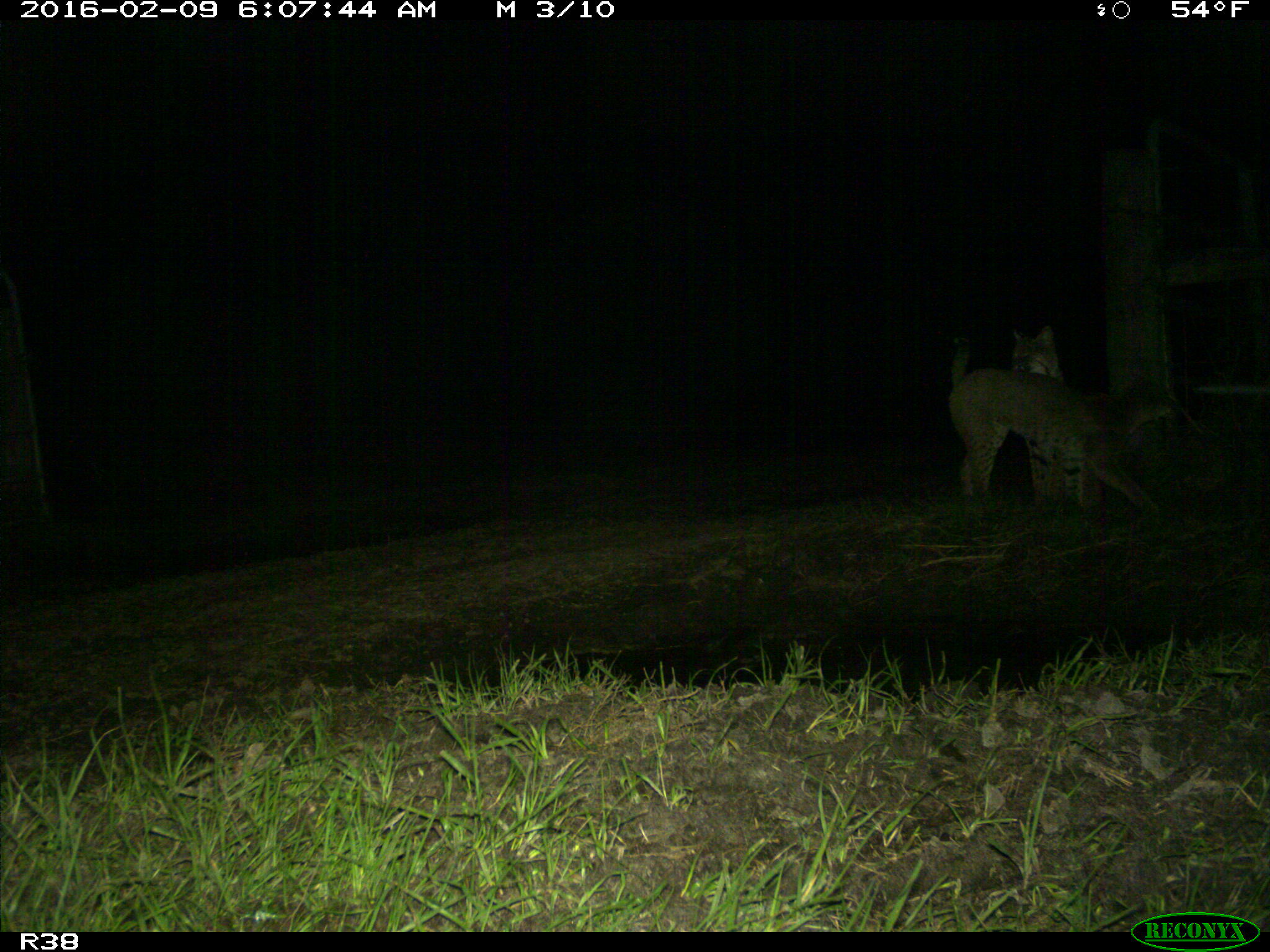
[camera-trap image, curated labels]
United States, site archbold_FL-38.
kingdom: Animalia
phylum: Chordata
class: Mammalia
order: Carnivora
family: Felidae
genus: Lynx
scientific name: Lynx rufus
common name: bobcat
Lynx rufus (bobcat).